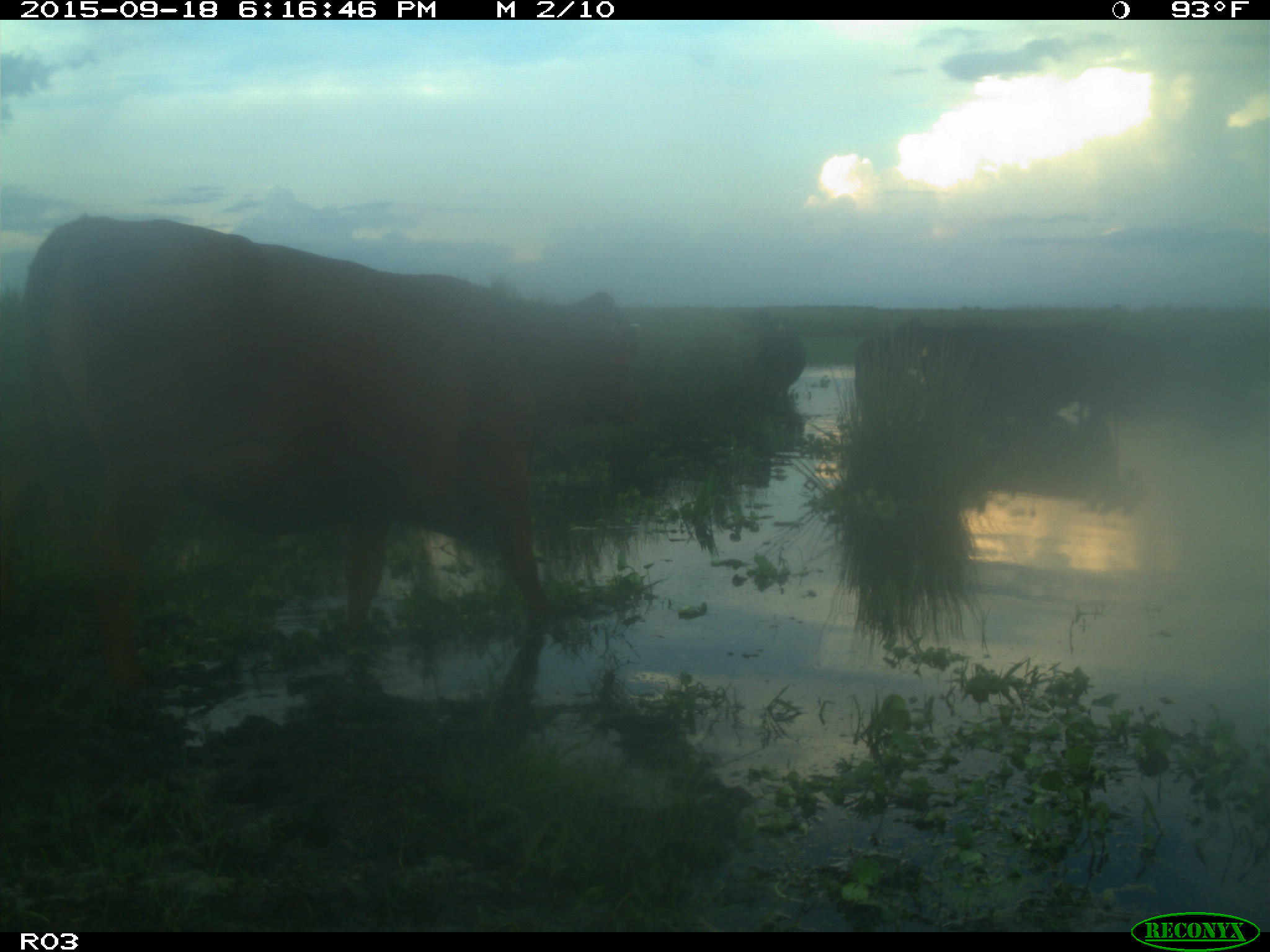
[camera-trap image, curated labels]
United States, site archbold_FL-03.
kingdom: Animalia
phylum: Chordata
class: Mammalia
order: Artiodactyla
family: Bovidae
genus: Bos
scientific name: Bos taurus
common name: domestic cow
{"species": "Bos taurus (domestic cow)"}